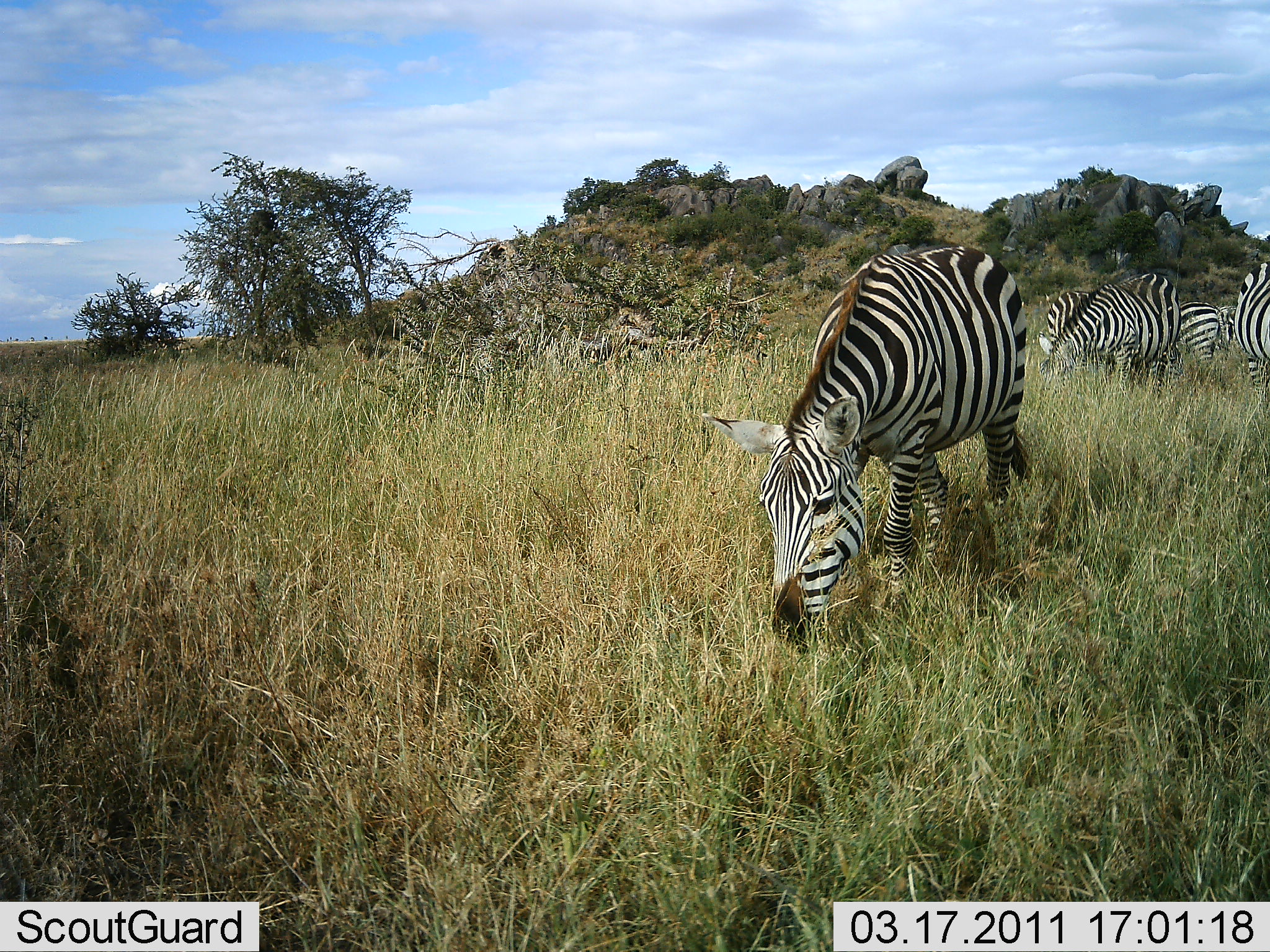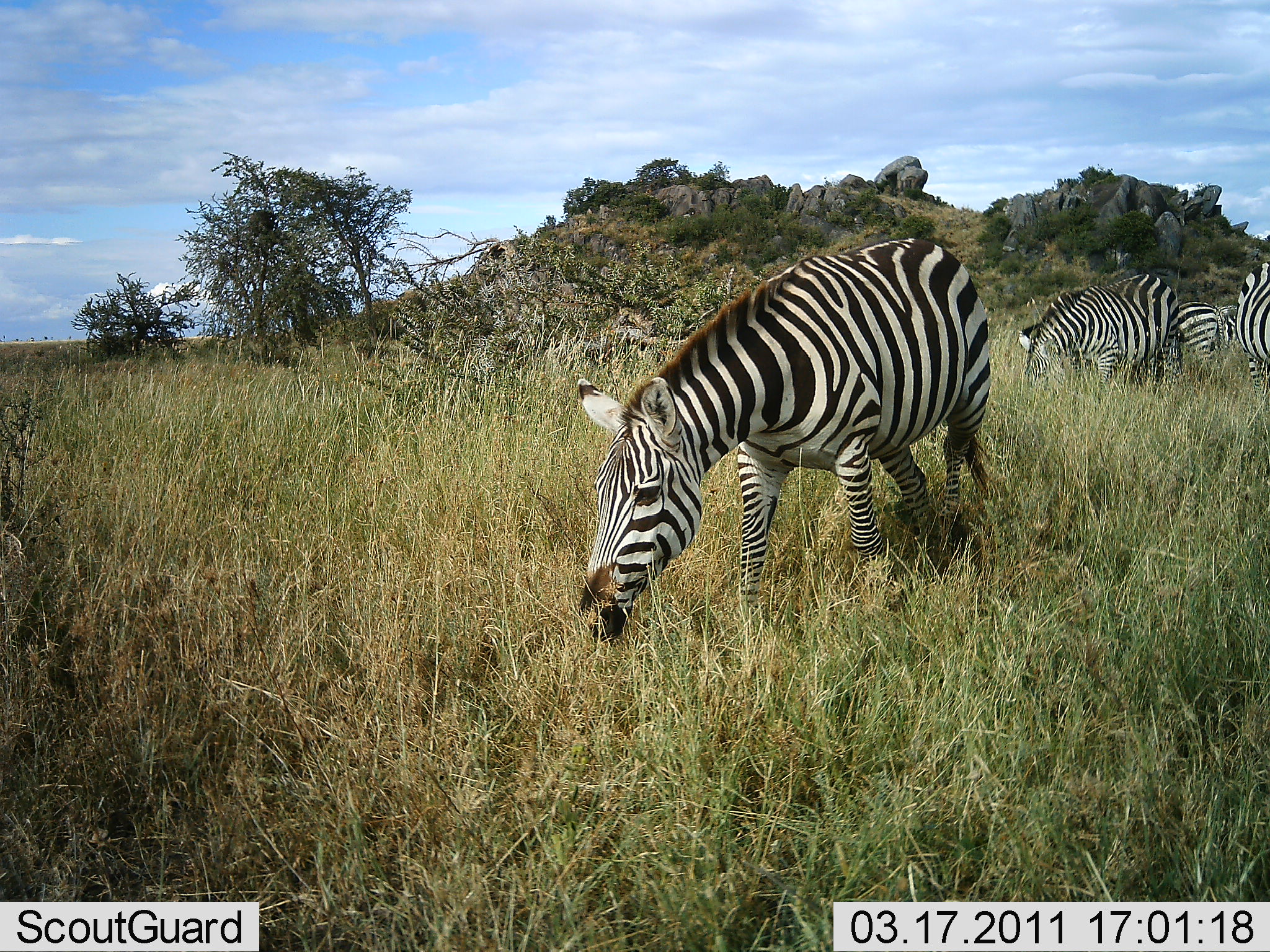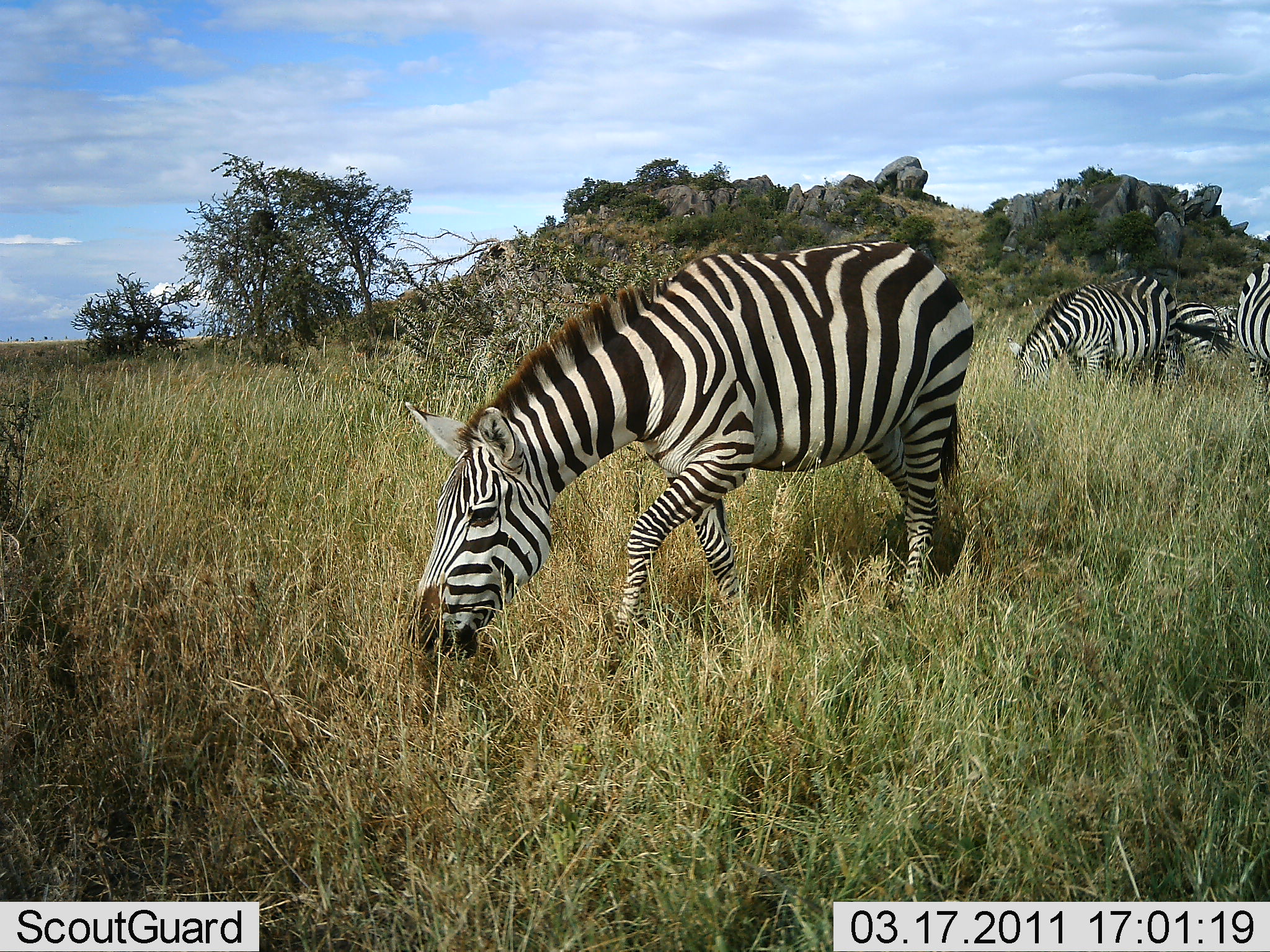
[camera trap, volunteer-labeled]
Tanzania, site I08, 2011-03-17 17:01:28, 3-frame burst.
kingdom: Animalia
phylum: Chordata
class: Mammalia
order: Perissodactyla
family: Equidae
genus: Equus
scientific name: Equus quagga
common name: plains zebra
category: zebra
Zebra (plains zebra) (Equus quagga), count 4. Behavior (volunteer vote fractions): standing 40%, resting 0%, moving 30%, interacting 0%. Young present (vote fraction): 0%. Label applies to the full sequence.